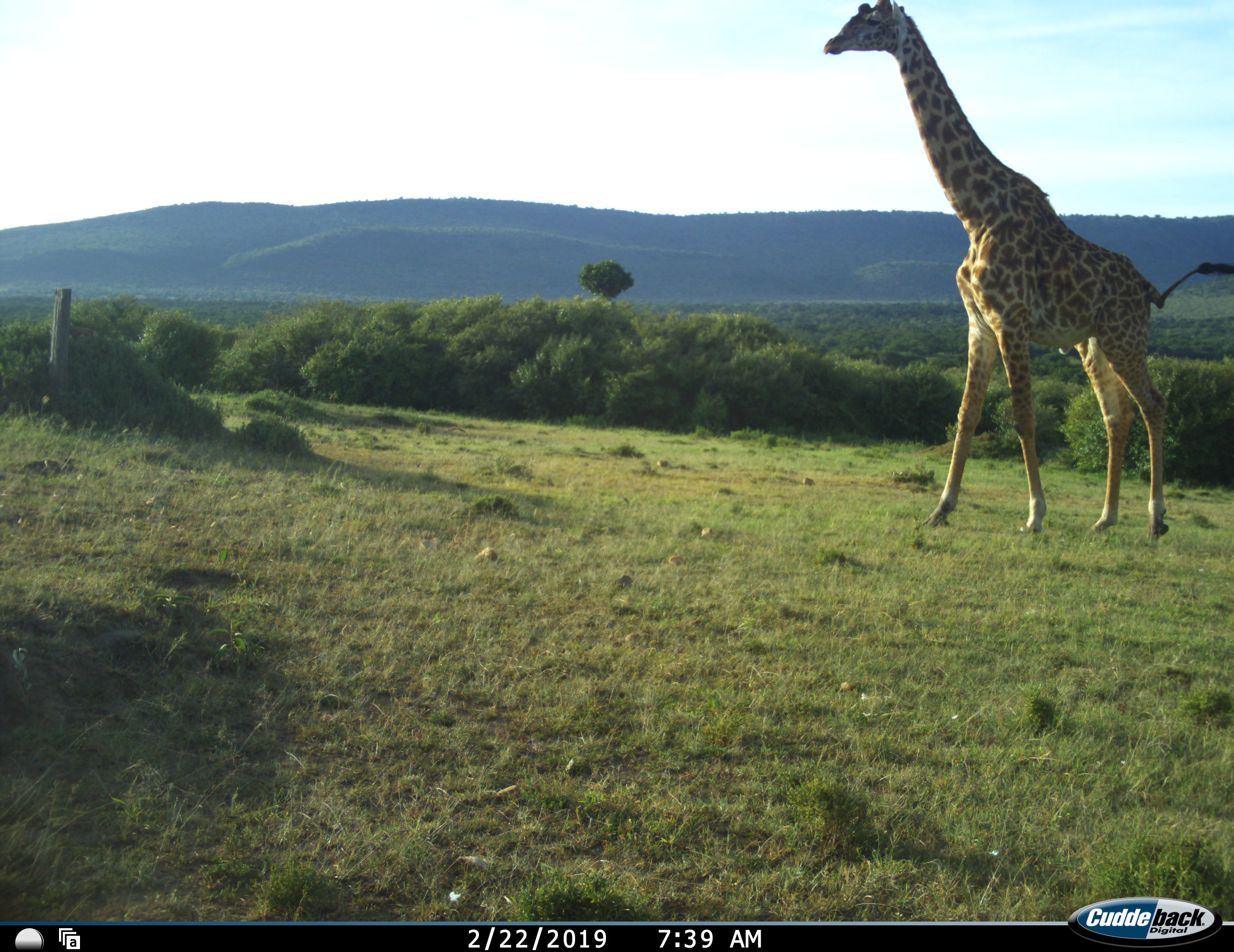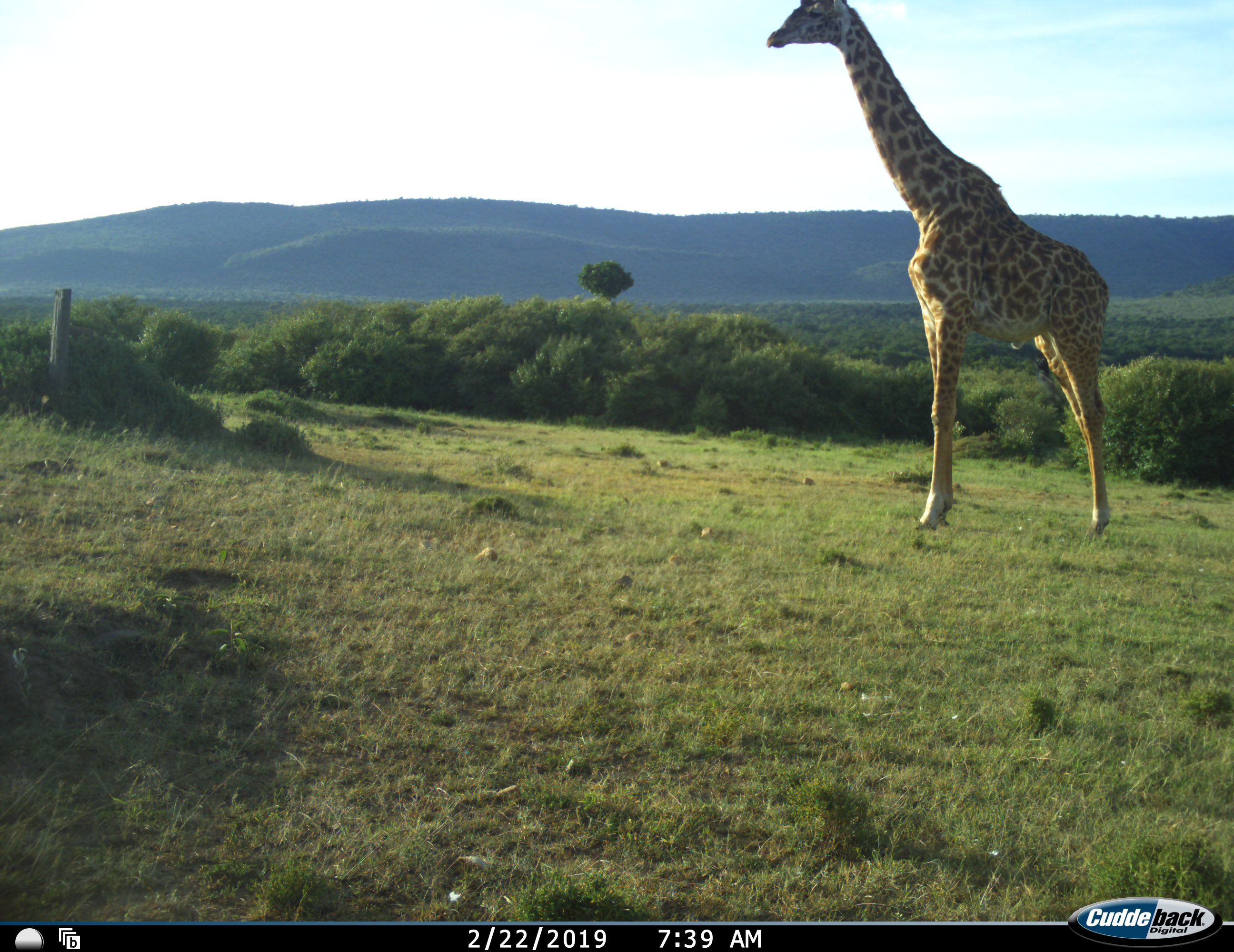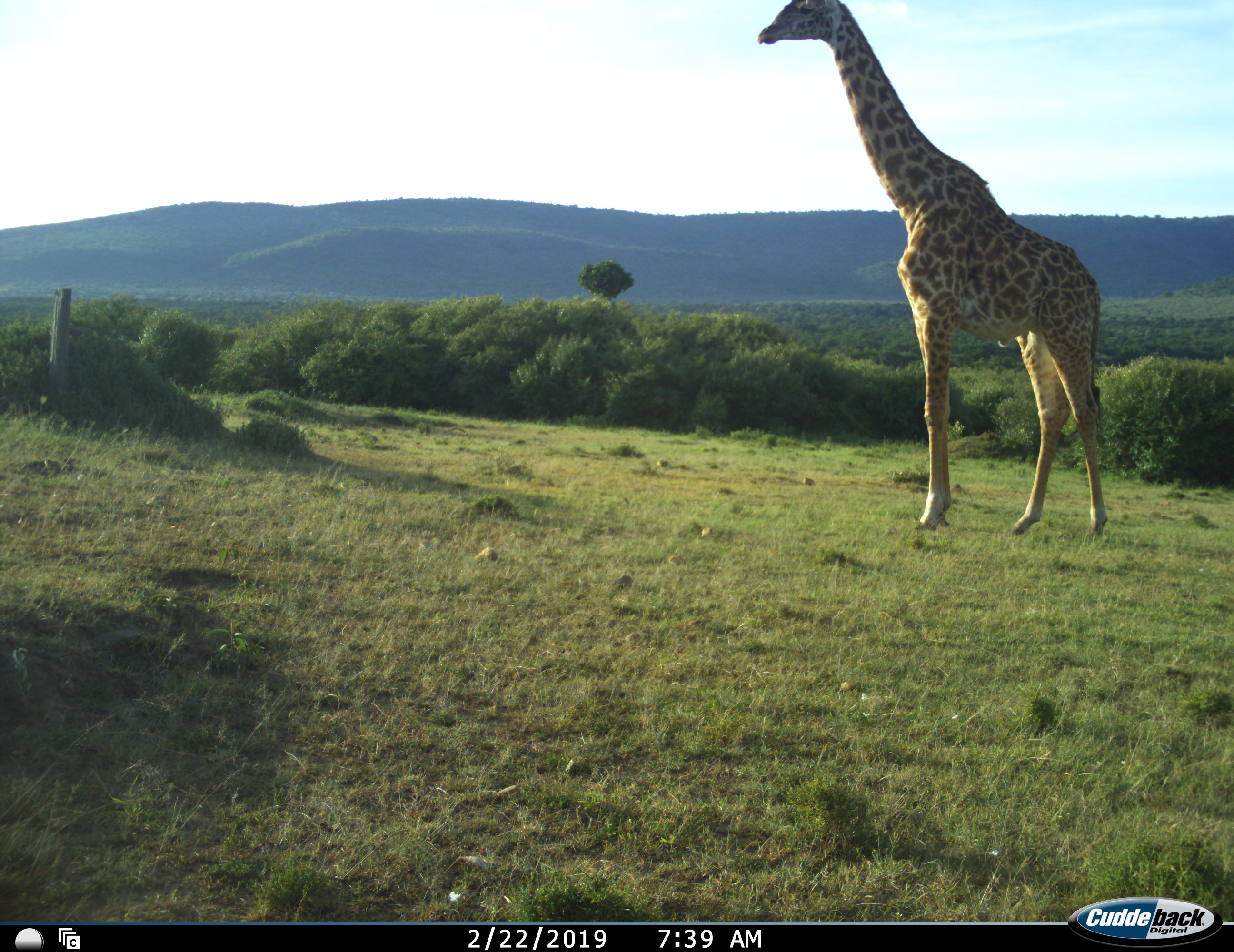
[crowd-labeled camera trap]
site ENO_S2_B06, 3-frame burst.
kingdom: Animalia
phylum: Chordata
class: Mammalia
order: Artiodactyla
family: Giraffidae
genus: Giraffa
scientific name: Giraffa camelopardalis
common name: giraffe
Giraffe (Giraffa camelopardalis), count 1. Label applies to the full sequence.